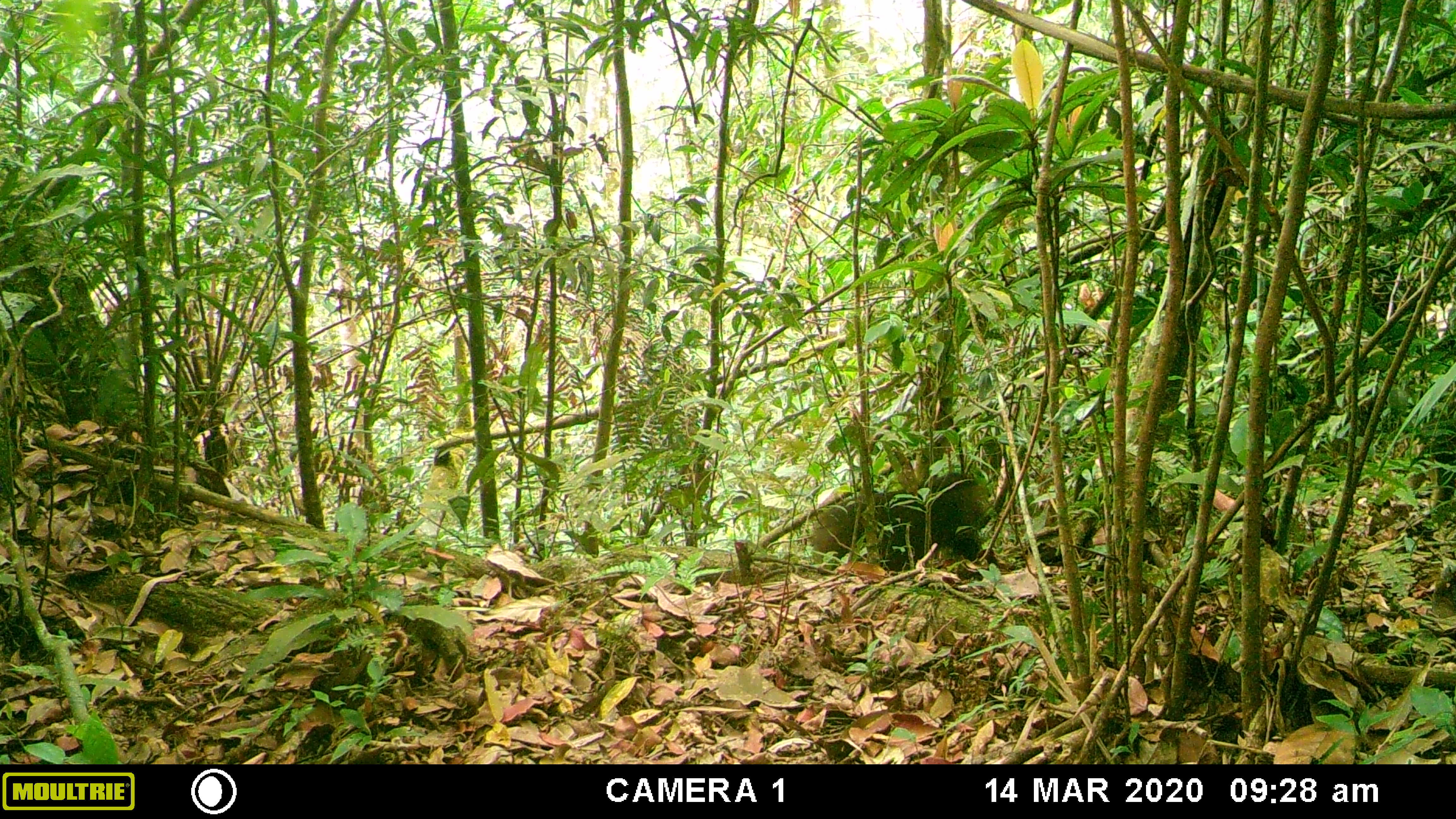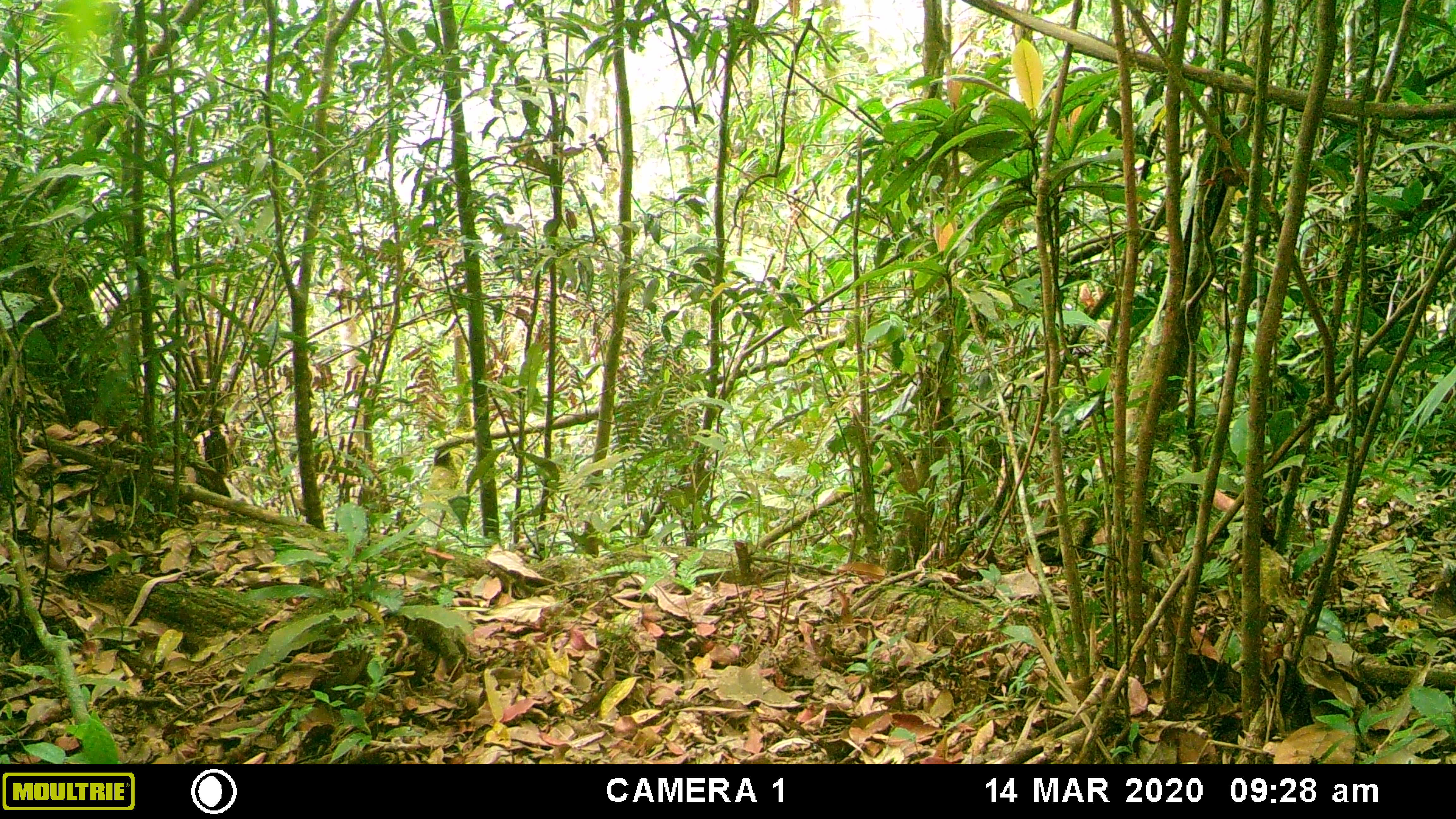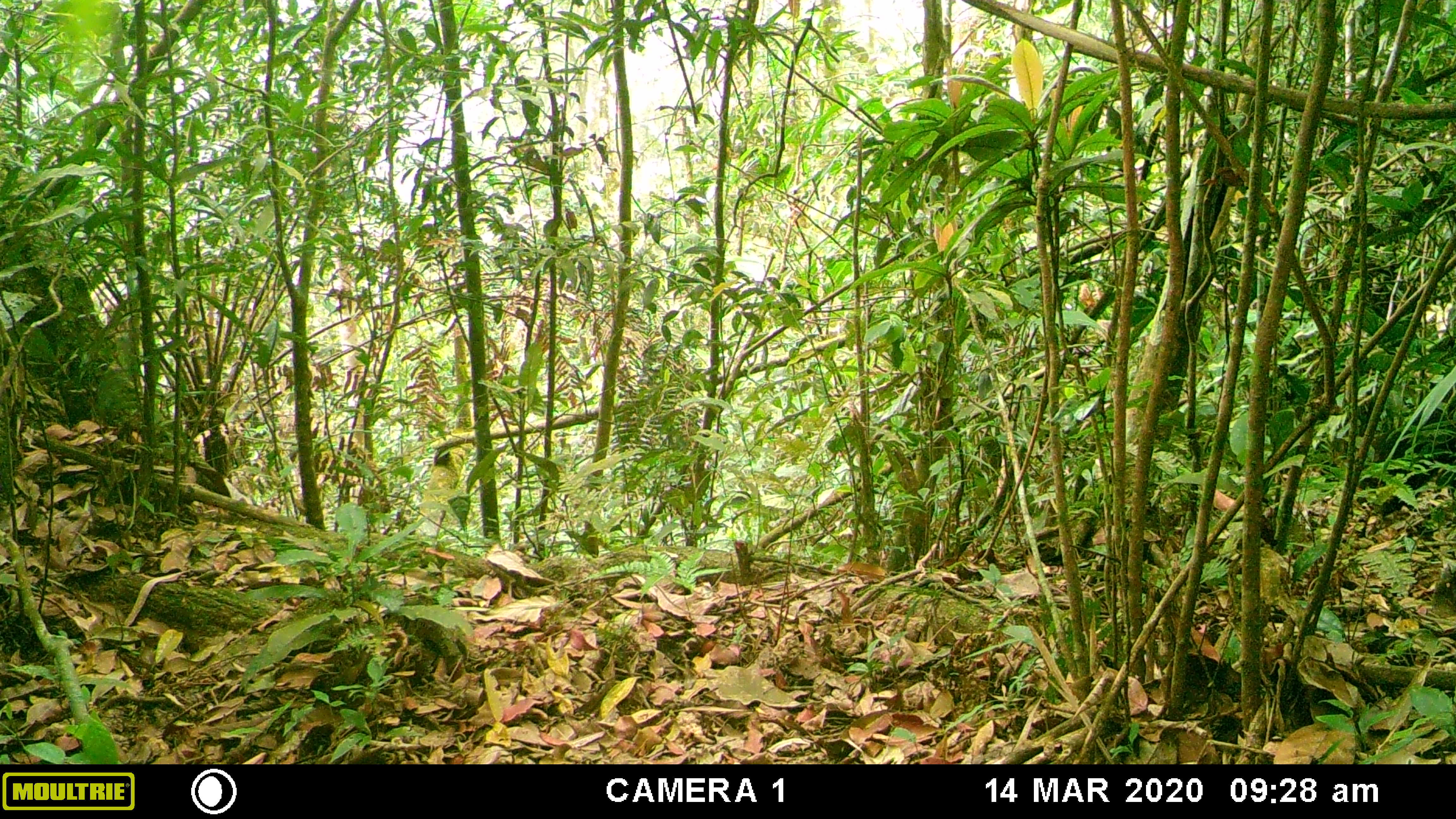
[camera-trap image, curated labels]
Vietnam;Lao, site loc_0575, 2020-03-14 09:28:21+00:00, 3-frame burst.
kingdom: Animalia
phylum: Chordata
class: Mammalia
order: Primates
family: Cercopithecidae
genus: Macaca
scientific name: Macaca arctoides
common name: stump-tailed macaque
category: stump tailed macaque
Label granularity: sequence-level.